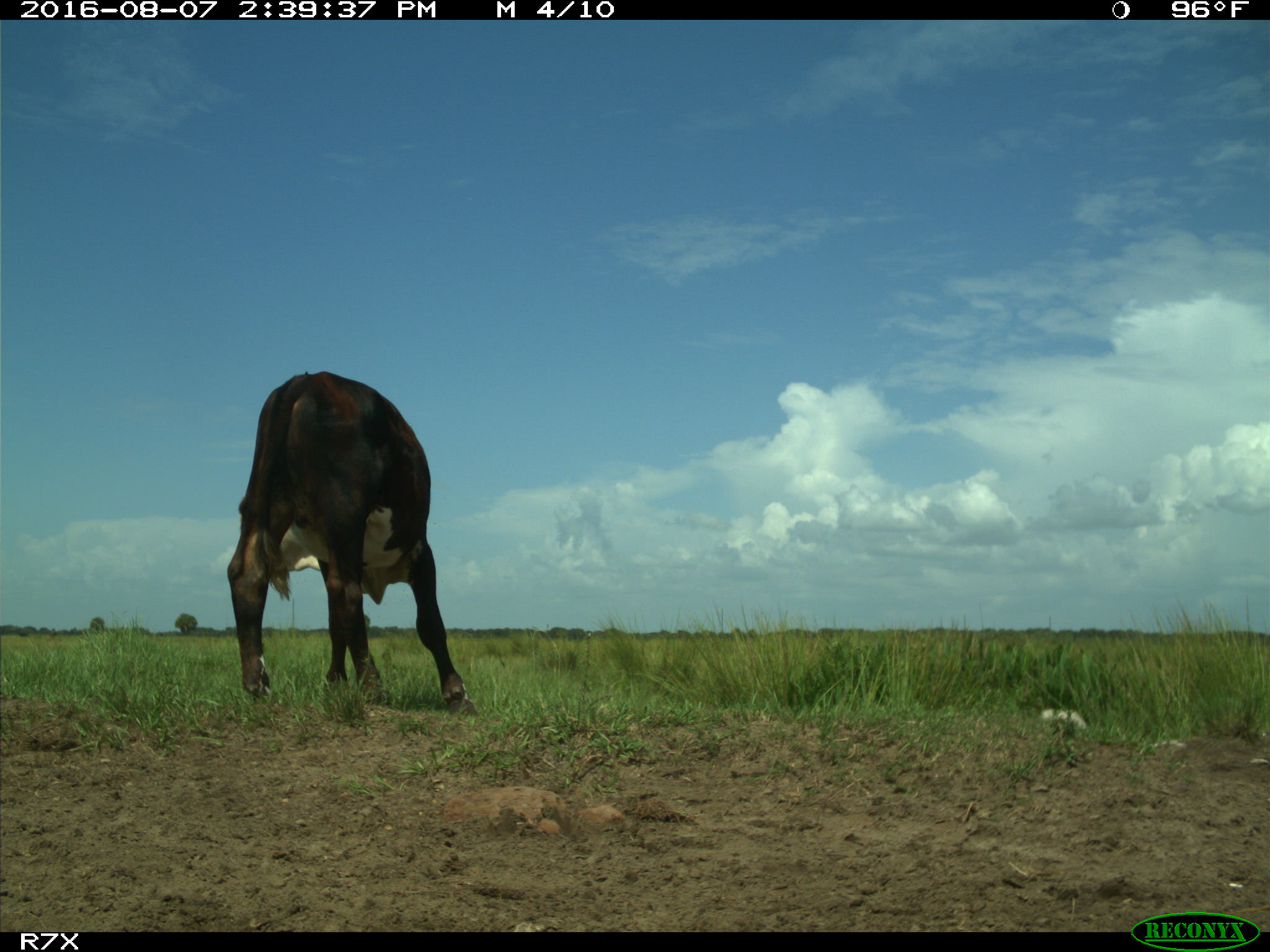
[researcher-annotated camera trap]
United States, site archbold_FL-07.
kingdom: Animalia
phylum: Chordata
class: Mammalia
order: Artiodactyla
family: Bovidae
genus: Bos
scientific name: Bos taurus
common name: domestic cow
Bos taurus (domestic cow).